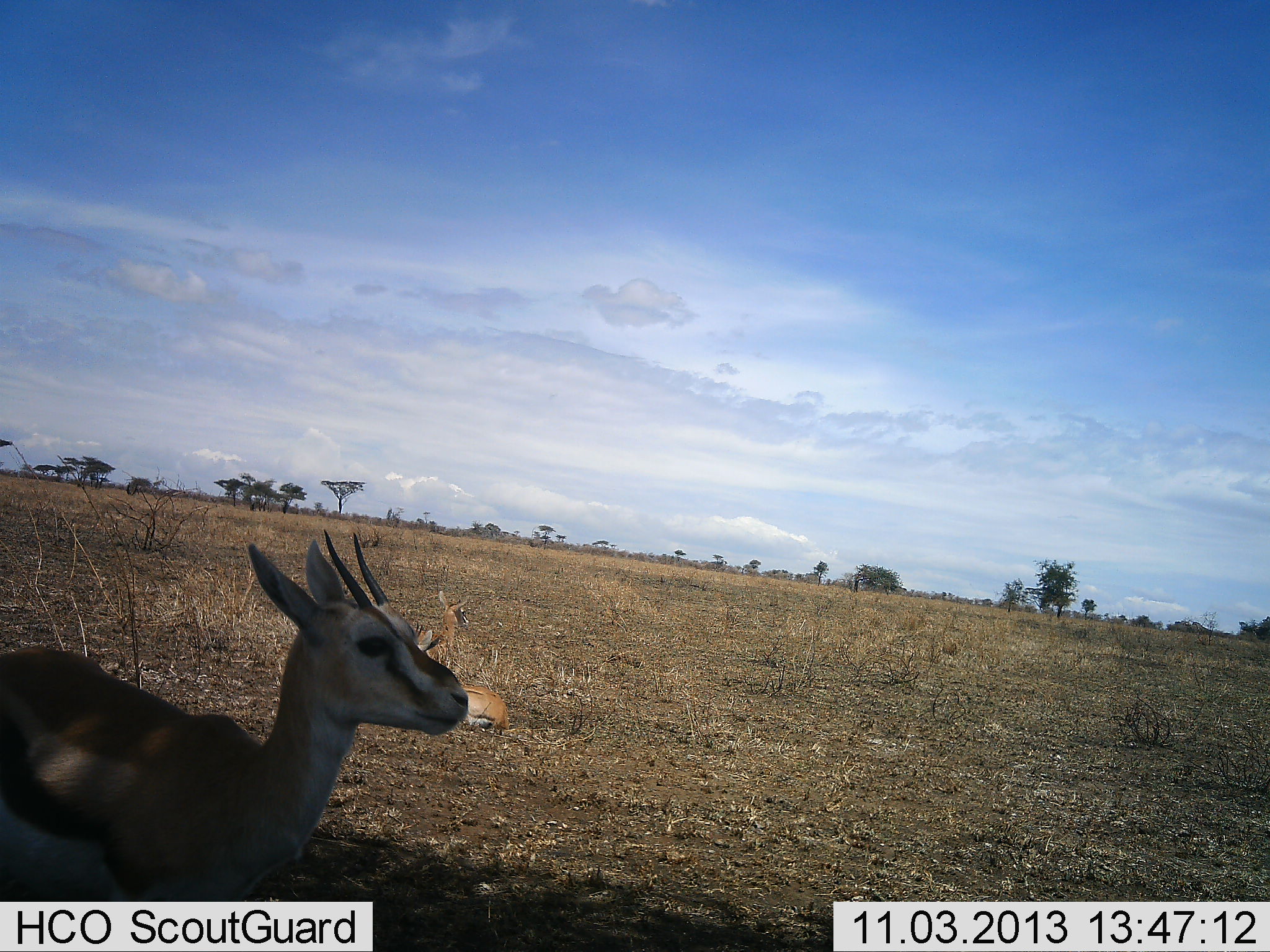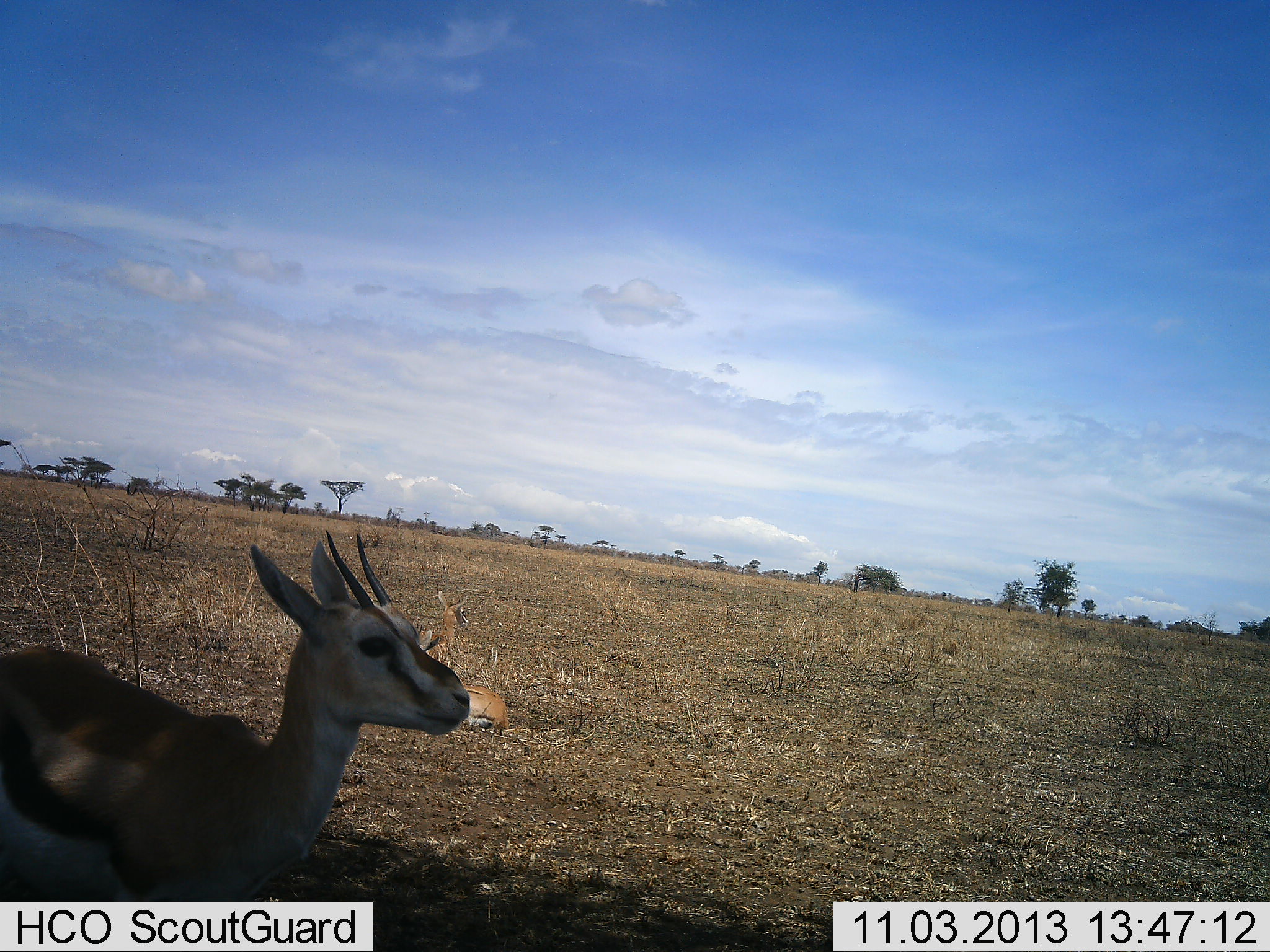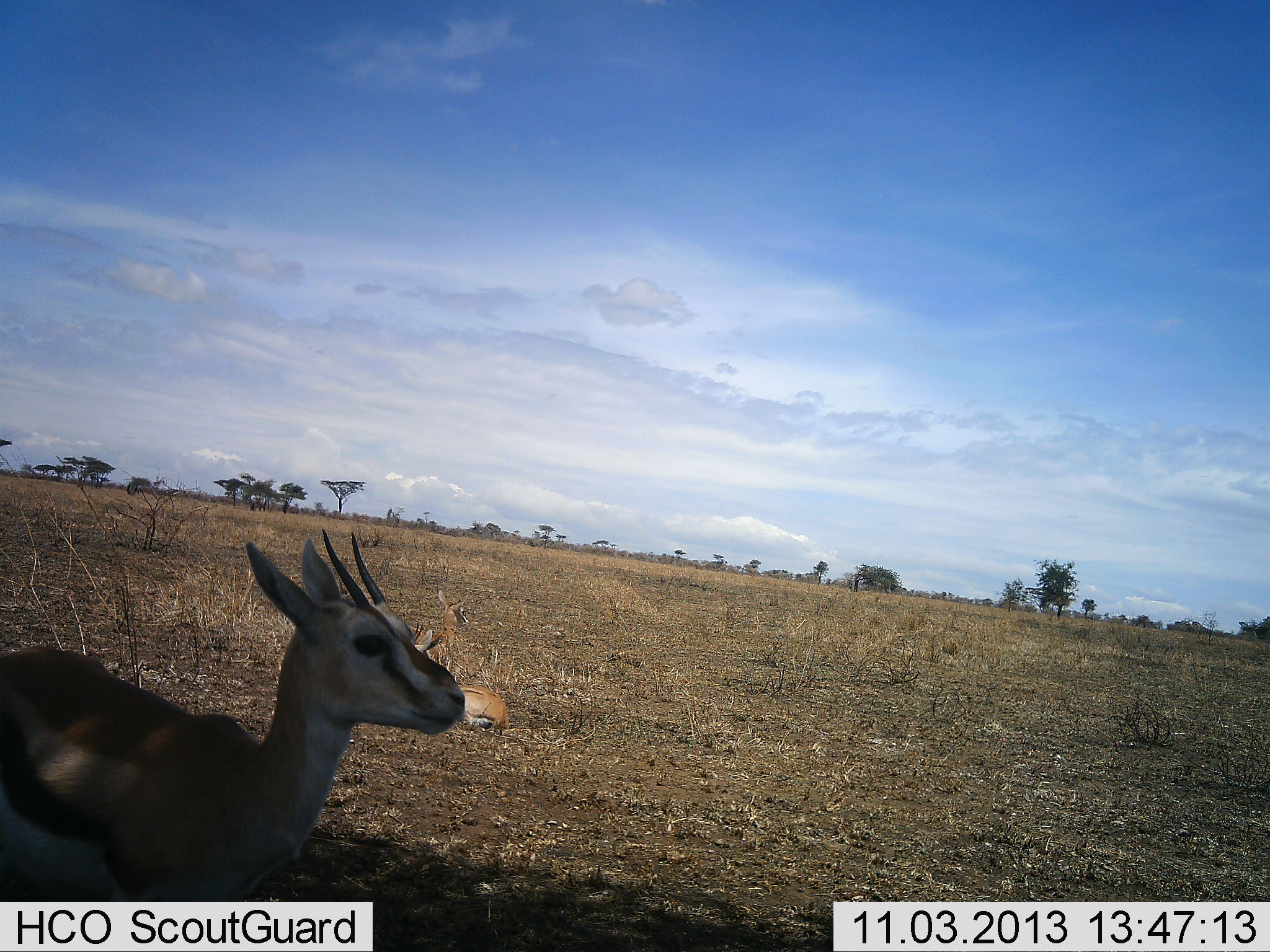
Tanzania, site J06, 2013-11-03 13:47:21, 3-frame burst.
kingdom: Animalia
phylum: Chordata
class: Mammalia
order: Artiodactyla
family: Bovidae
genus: Eudorcas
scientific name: Eudorcas thomsonii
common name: thomson's gazelle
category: gazellethomsons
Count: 3.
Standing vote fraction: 74%.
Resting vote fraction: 83%.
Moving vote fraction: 0%.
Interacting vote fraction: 4%.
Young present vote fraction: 13%.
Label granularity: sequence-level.